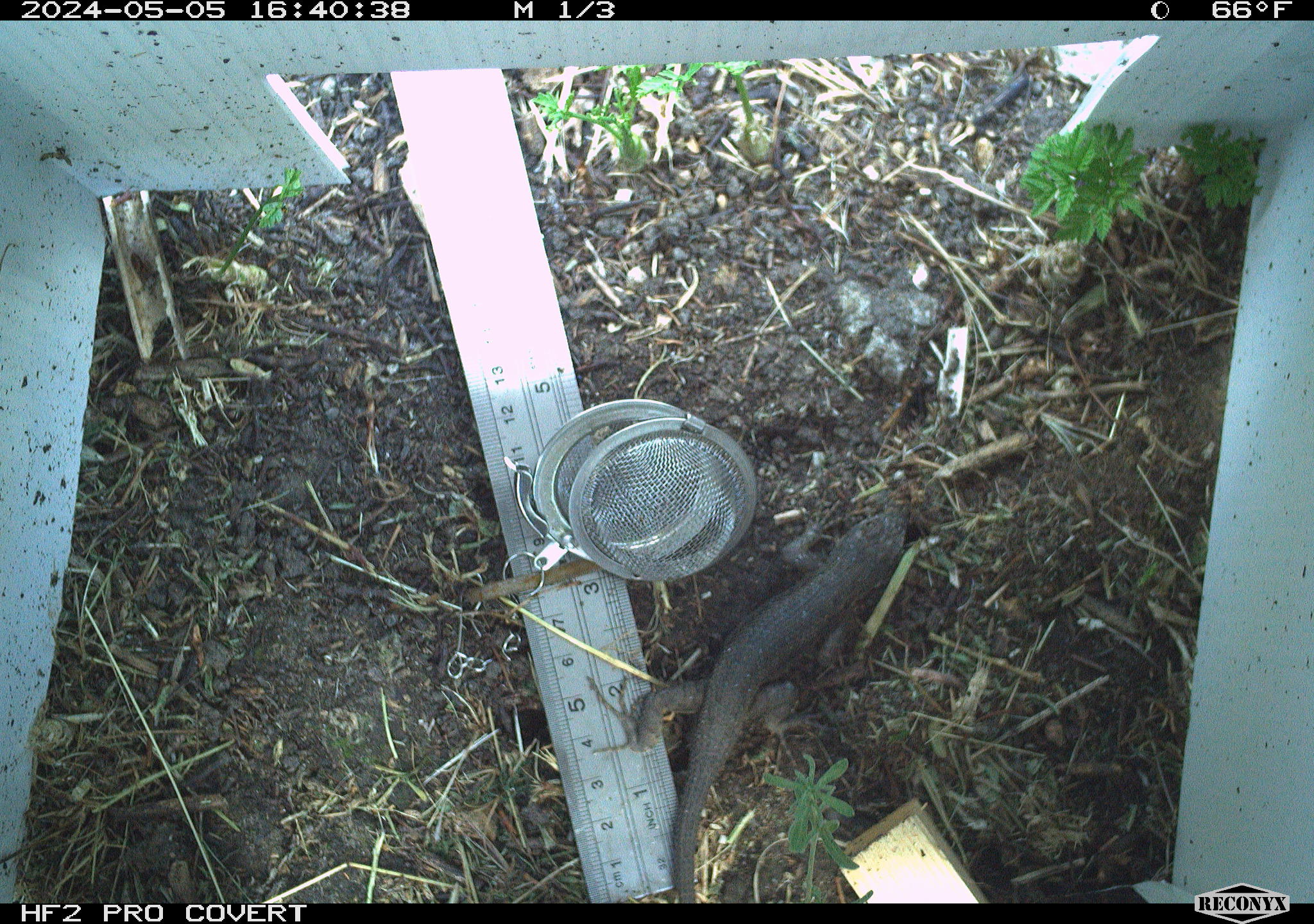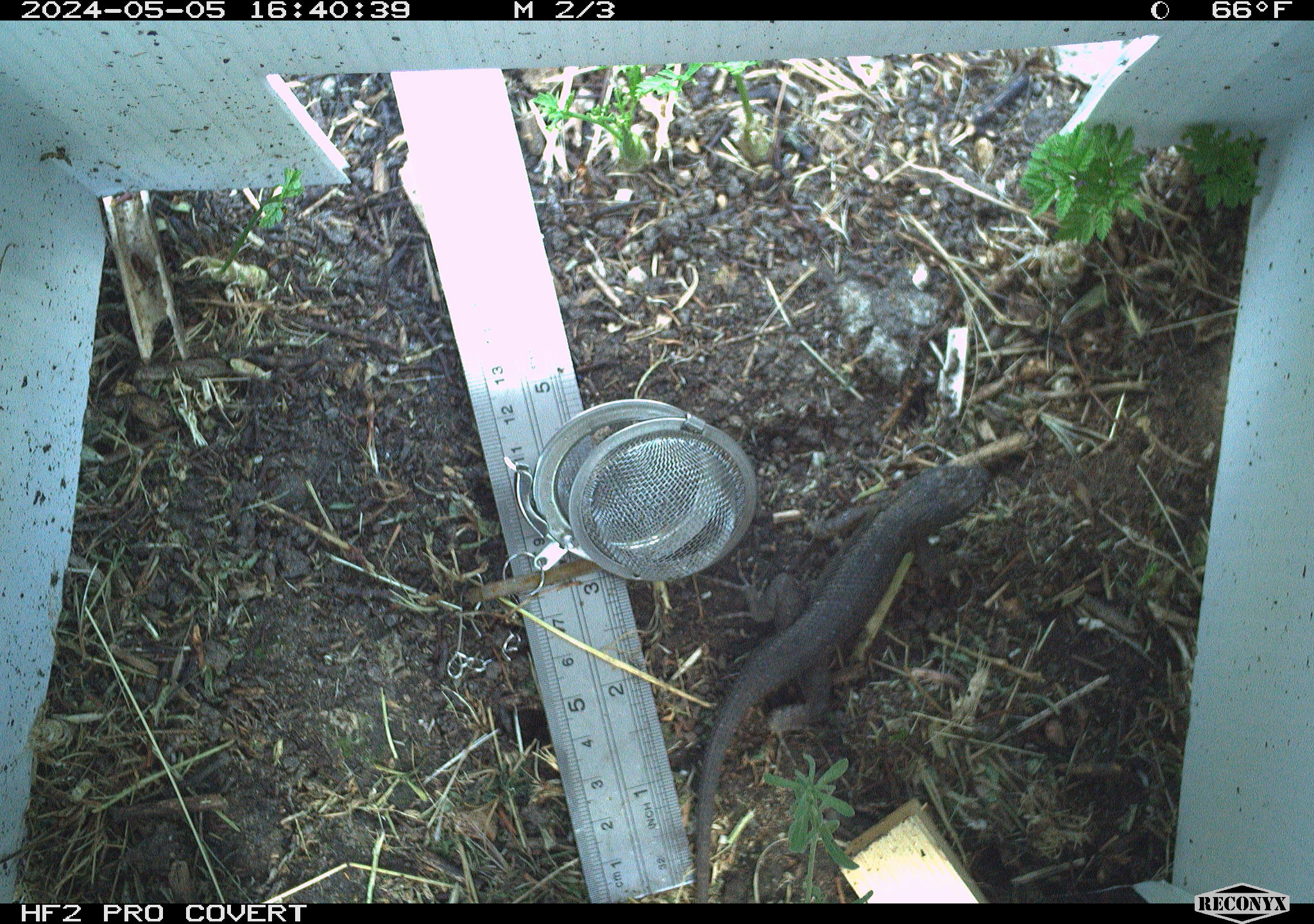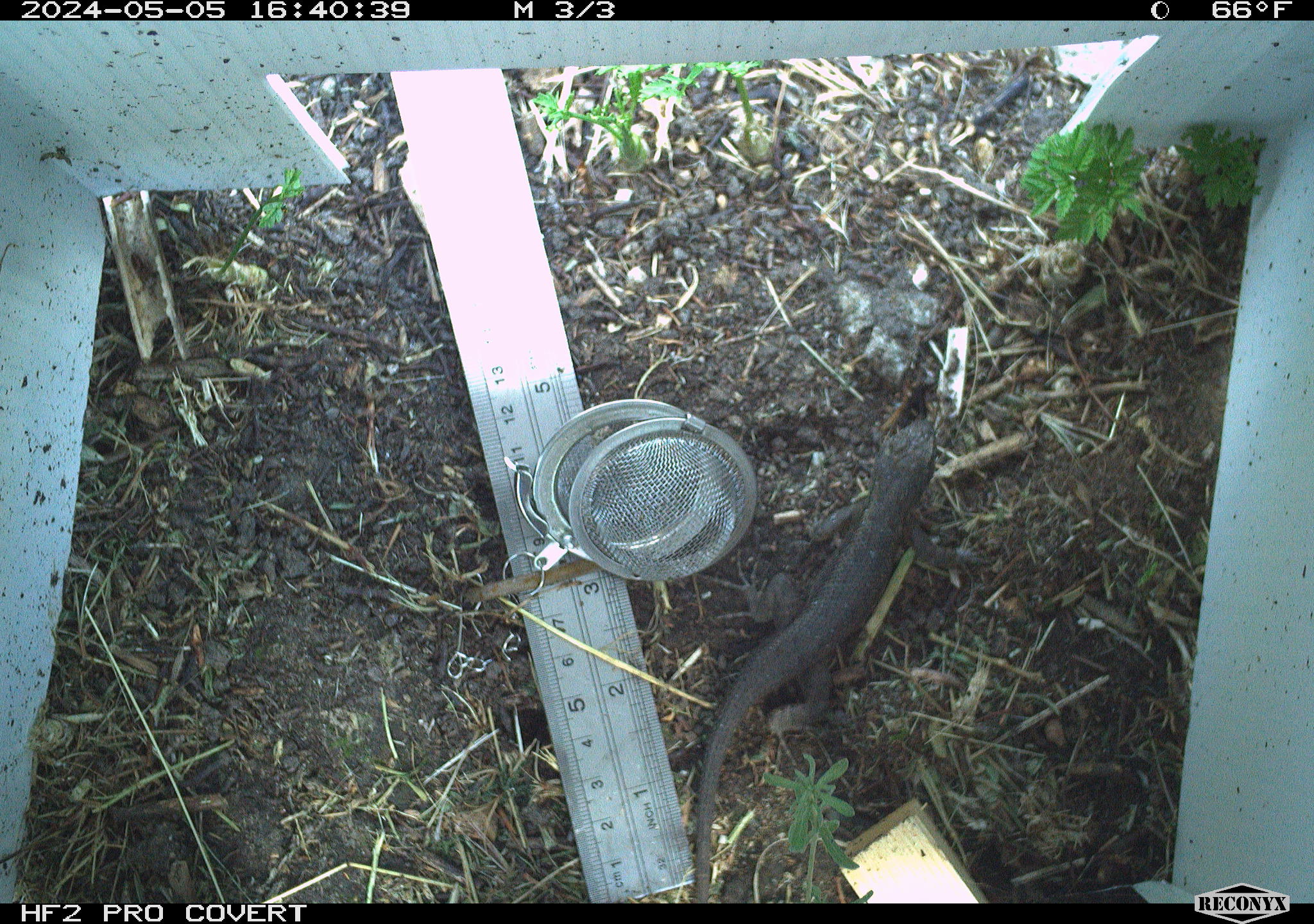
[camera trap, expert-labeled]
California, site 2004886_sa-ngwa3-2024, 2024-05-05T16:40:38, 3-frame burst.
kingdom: Animalia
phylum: Chordata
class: Reptilia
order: Squamata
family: Phrynosomatidae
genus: Sceloporus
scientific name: Sceloporus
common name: spiny lizards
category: sceloporus species